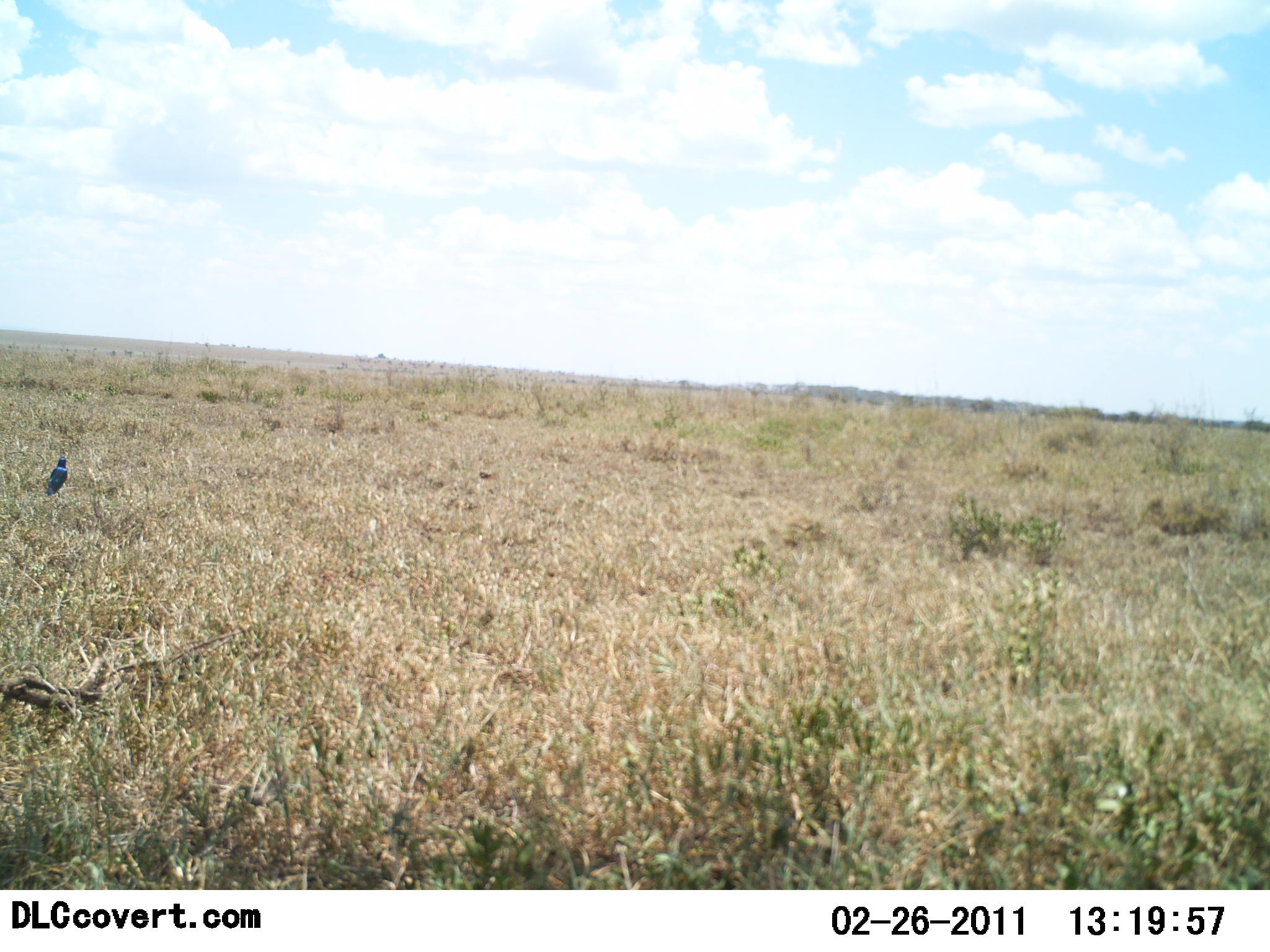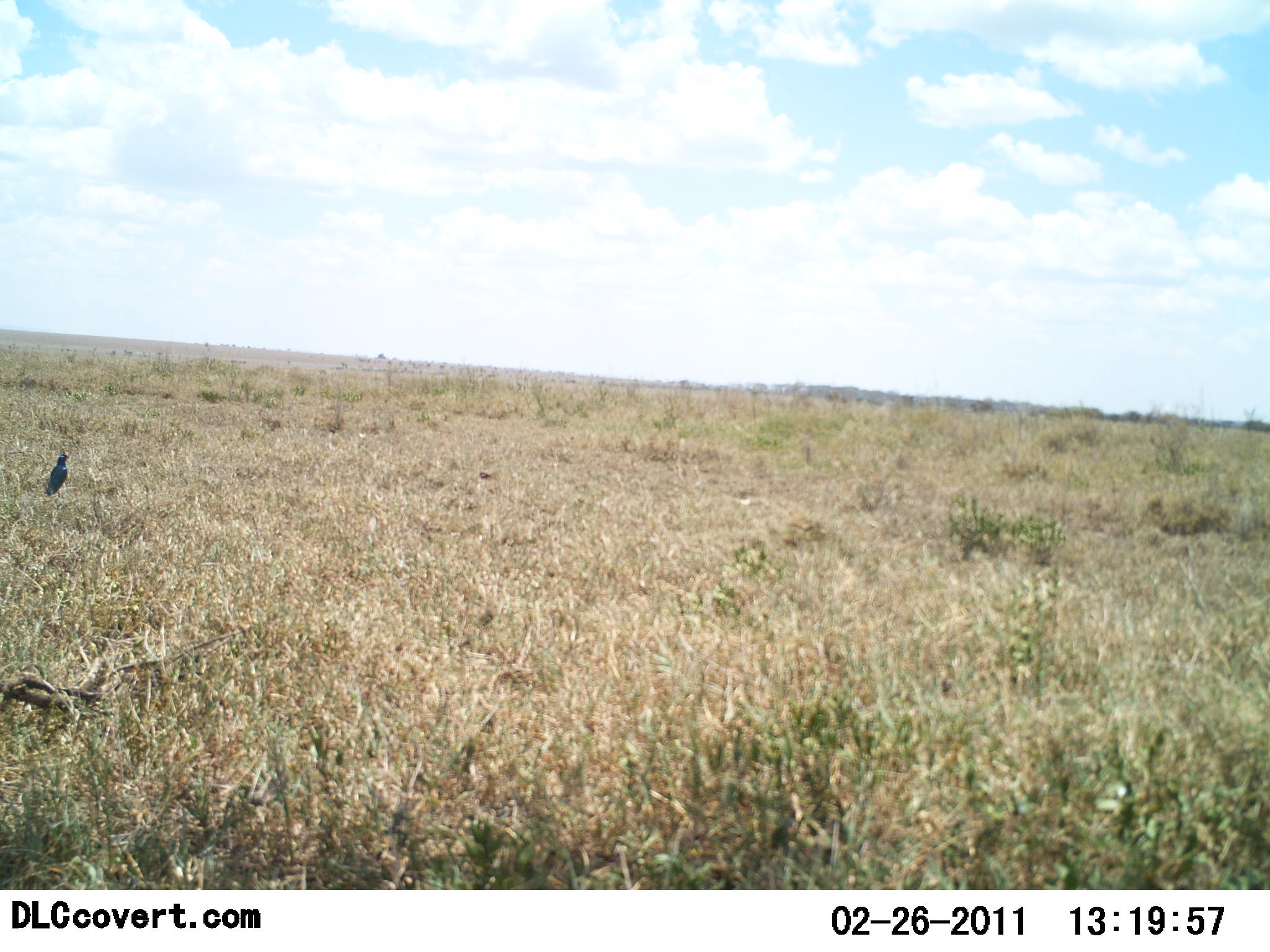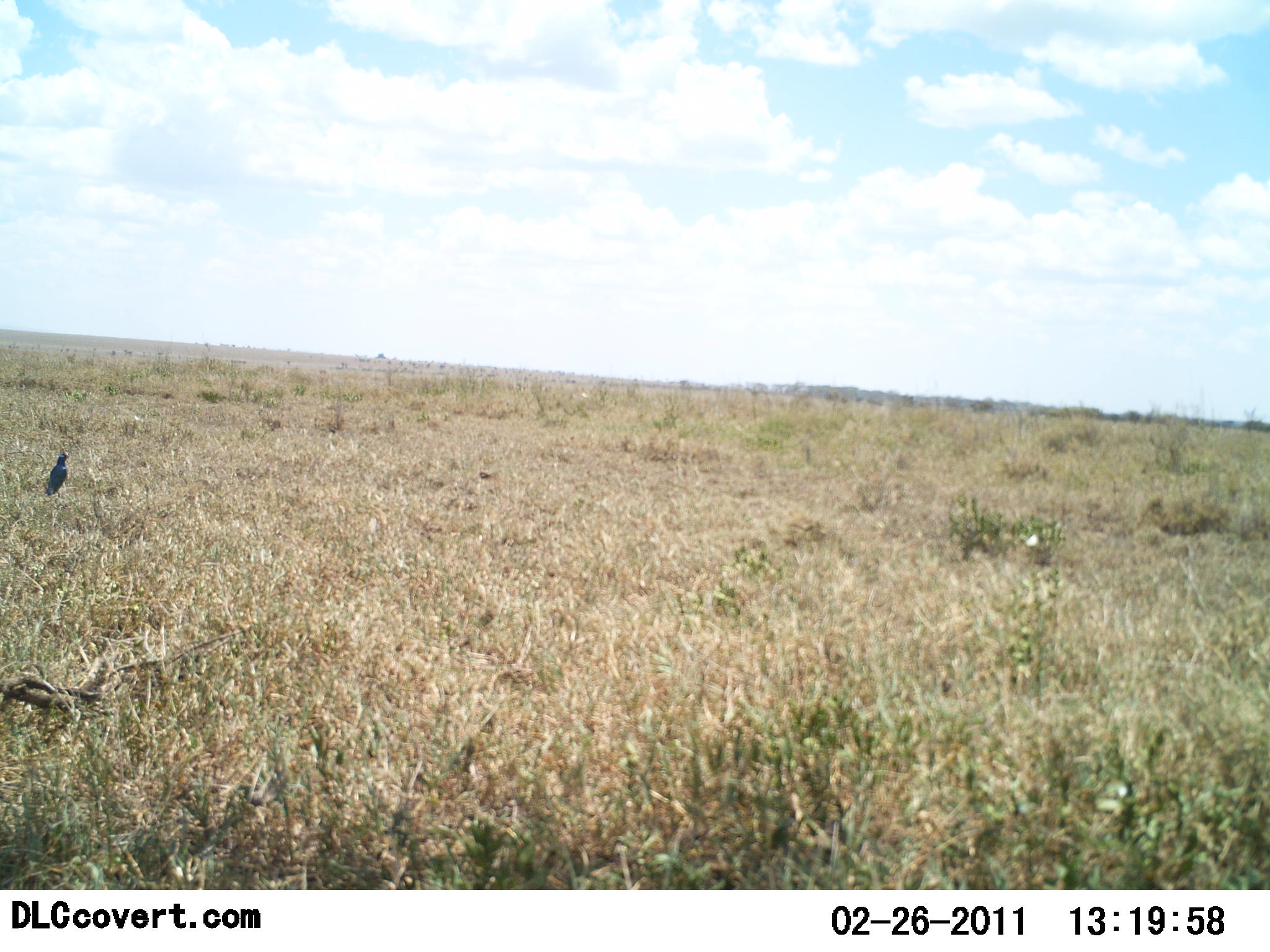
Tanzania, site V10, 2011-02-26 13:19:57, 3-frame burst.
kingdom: Animalia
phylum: Chordata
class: Aves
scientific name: Aves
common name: bird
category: otherbird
Otherbird (bird) (Aves), count 1. Behavior (volunteer vote fractions): standing 100%, resting 0%, moving 0%, interacting 0%. Young present (vote fraction): 0%. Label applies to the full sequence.